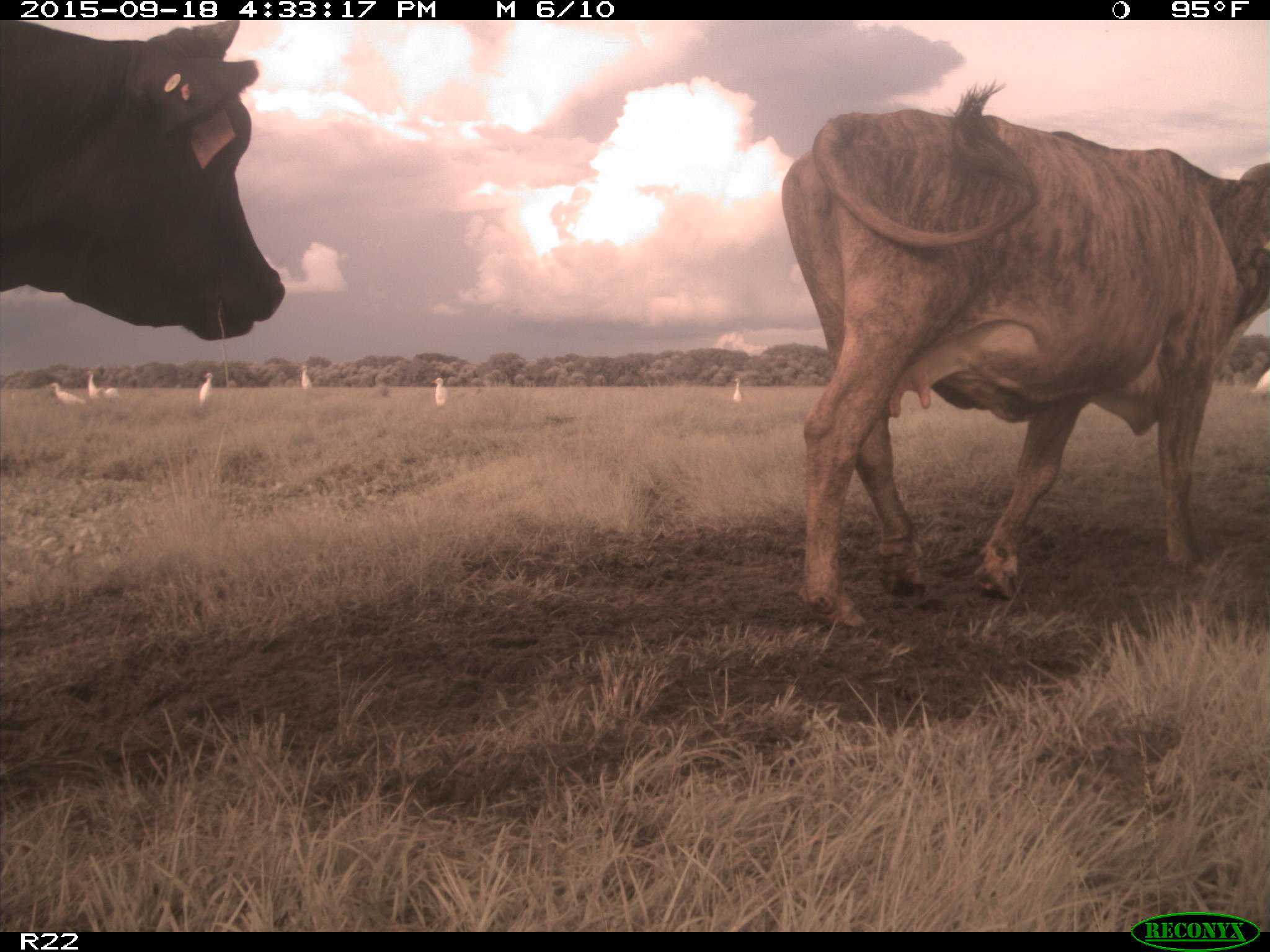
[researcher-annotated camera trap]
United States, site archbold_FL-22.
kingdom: Animalia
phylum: Chordata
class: Mammalia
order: Artiodactyla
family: Bovidae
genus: Bos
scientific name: Bos taurus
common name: domestic cow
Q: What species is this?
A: Bos taurus (domestic cow).